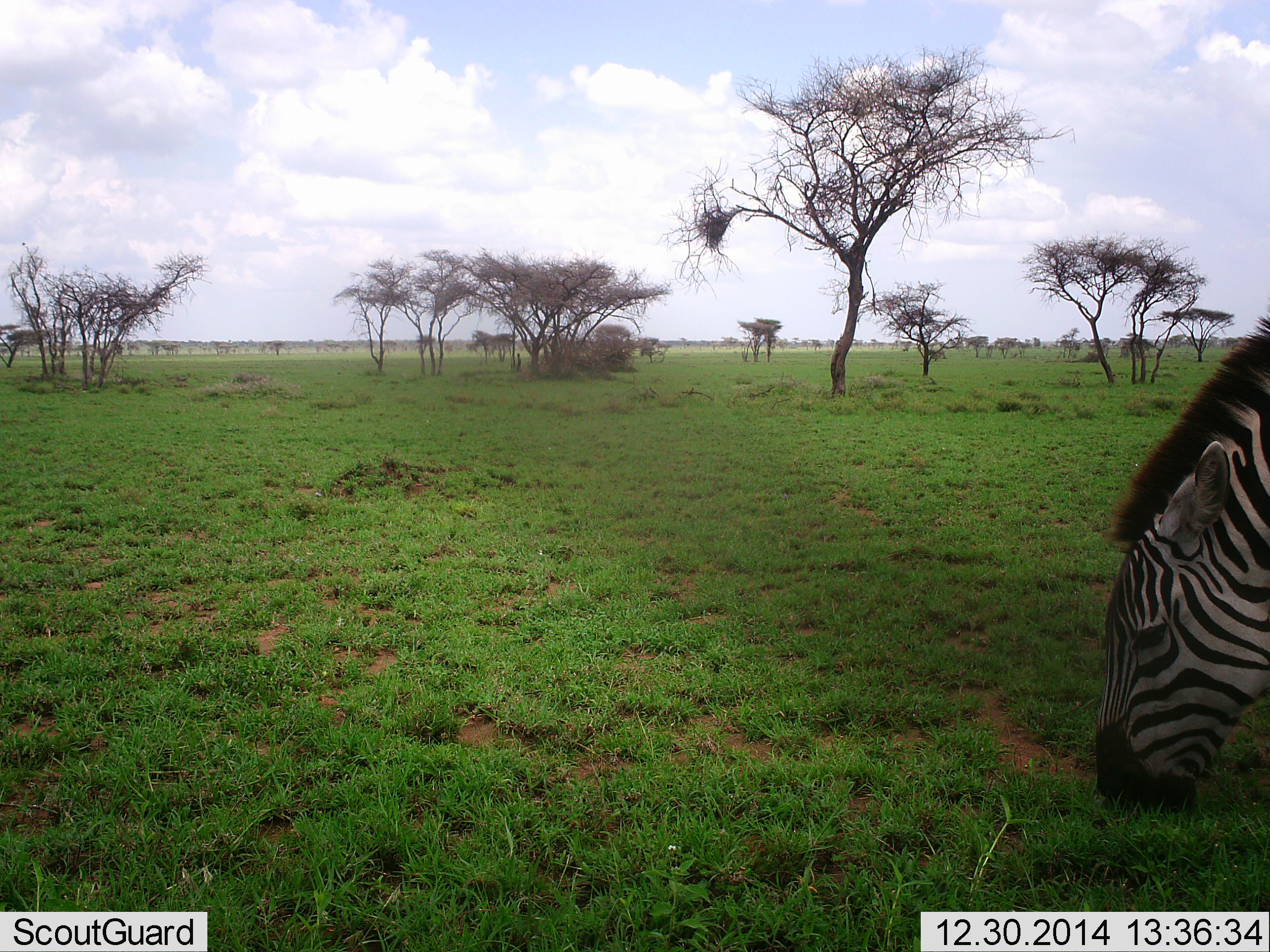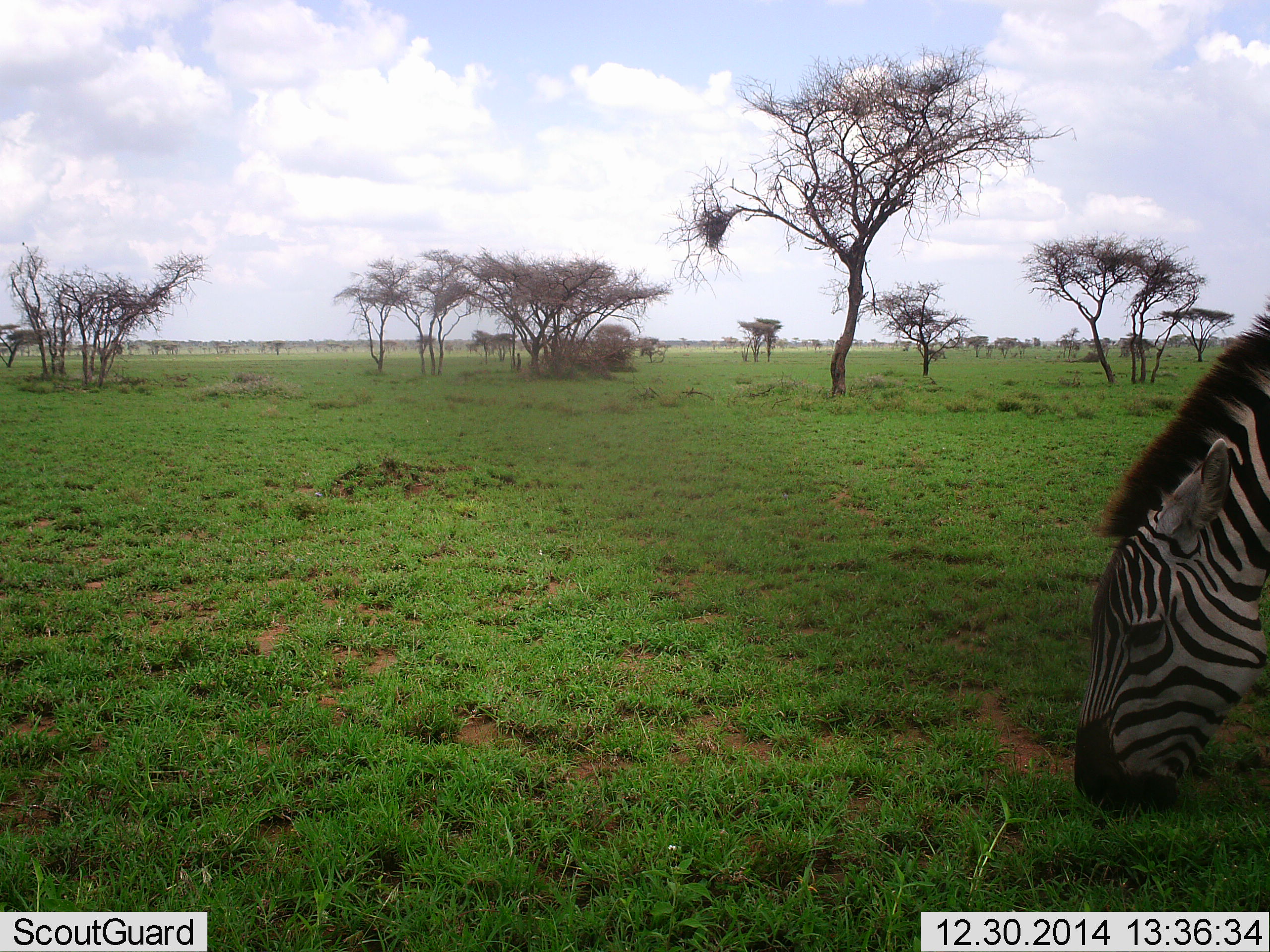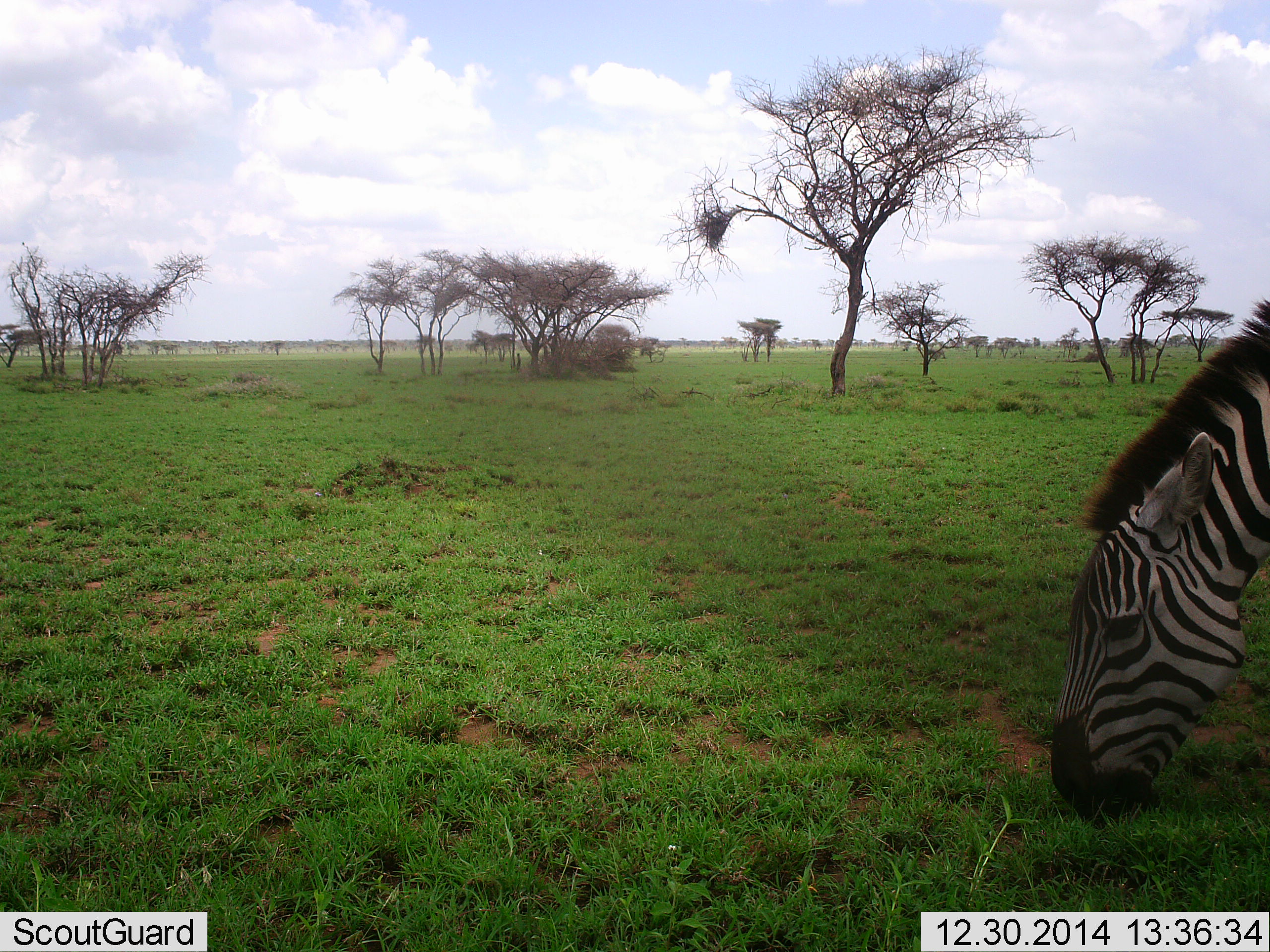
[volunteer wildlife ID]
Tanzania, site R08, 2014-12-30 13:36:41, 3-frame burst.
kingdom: Animalia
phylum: Chordata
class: Mammalia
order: Perissodactyla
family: Equidae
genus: Equus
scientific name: Equus quagga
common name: plains zebra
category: zebra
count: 1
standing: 20%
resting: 0%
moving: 0%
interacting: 0%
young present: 0%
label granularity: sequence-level